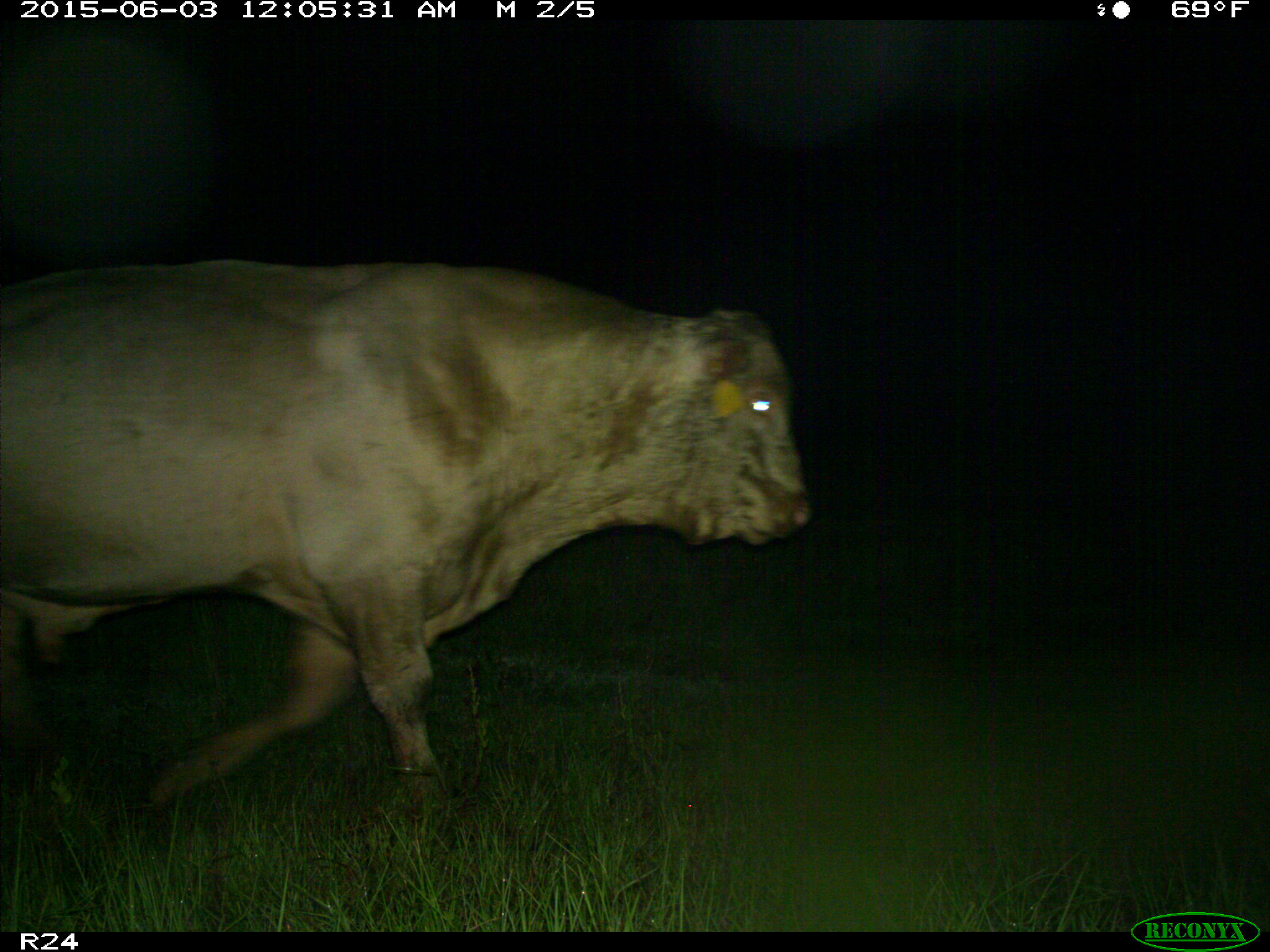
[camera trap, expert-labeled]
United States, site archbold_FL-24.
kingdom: Animalia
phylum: Chordata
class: Mammalia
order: Artiodactyla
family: Bovidae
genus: Bos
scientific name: Bos taurus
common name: domestic cow